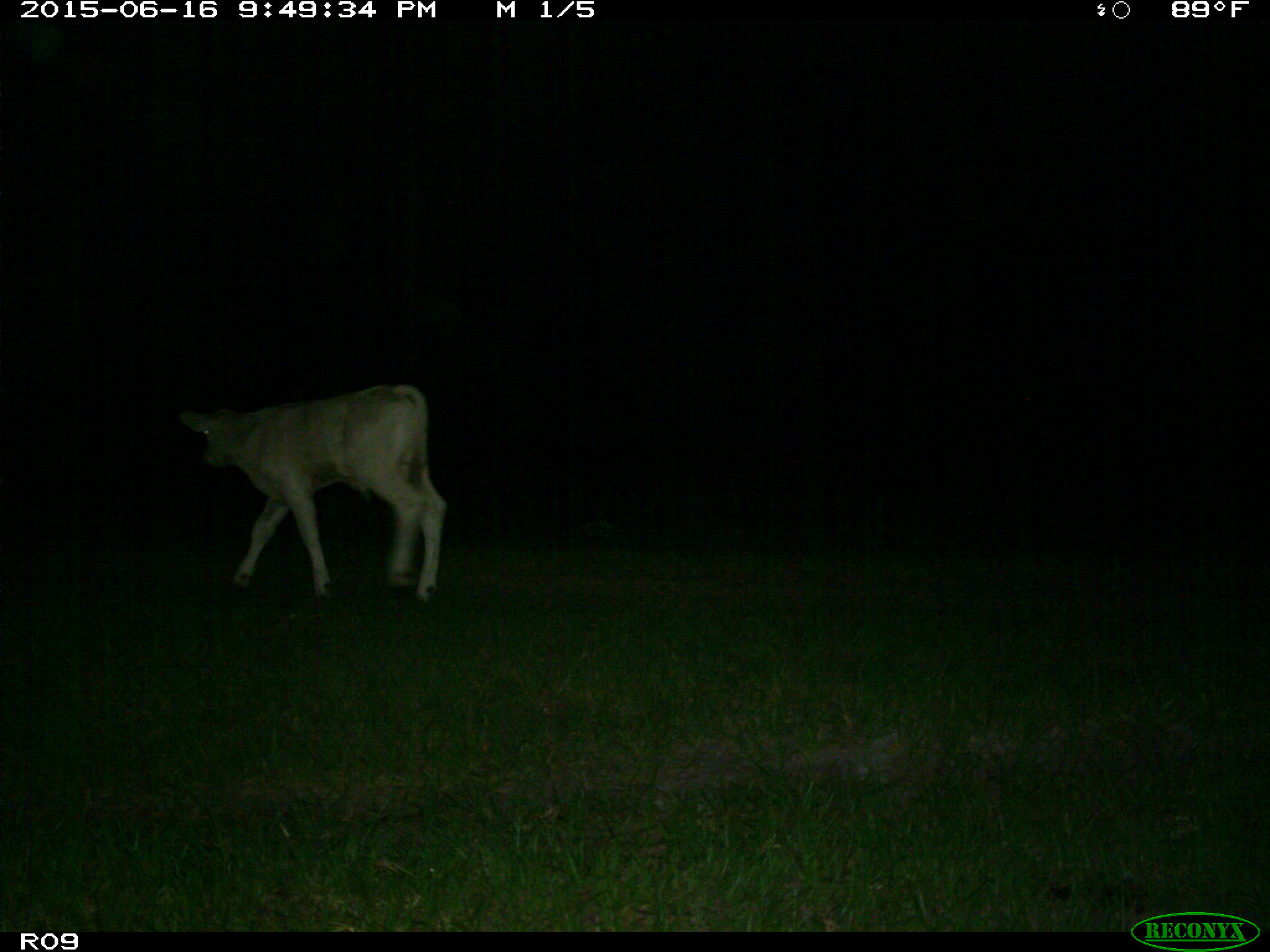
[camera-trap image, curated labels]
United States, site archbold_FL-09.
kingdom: Animalia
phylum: Chordata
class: Mammalia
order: Artiodactyla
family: Bovidae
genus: Bos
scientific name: Bos taurus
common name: domestic cow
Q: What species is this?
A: Bos taurus (domestic cow).